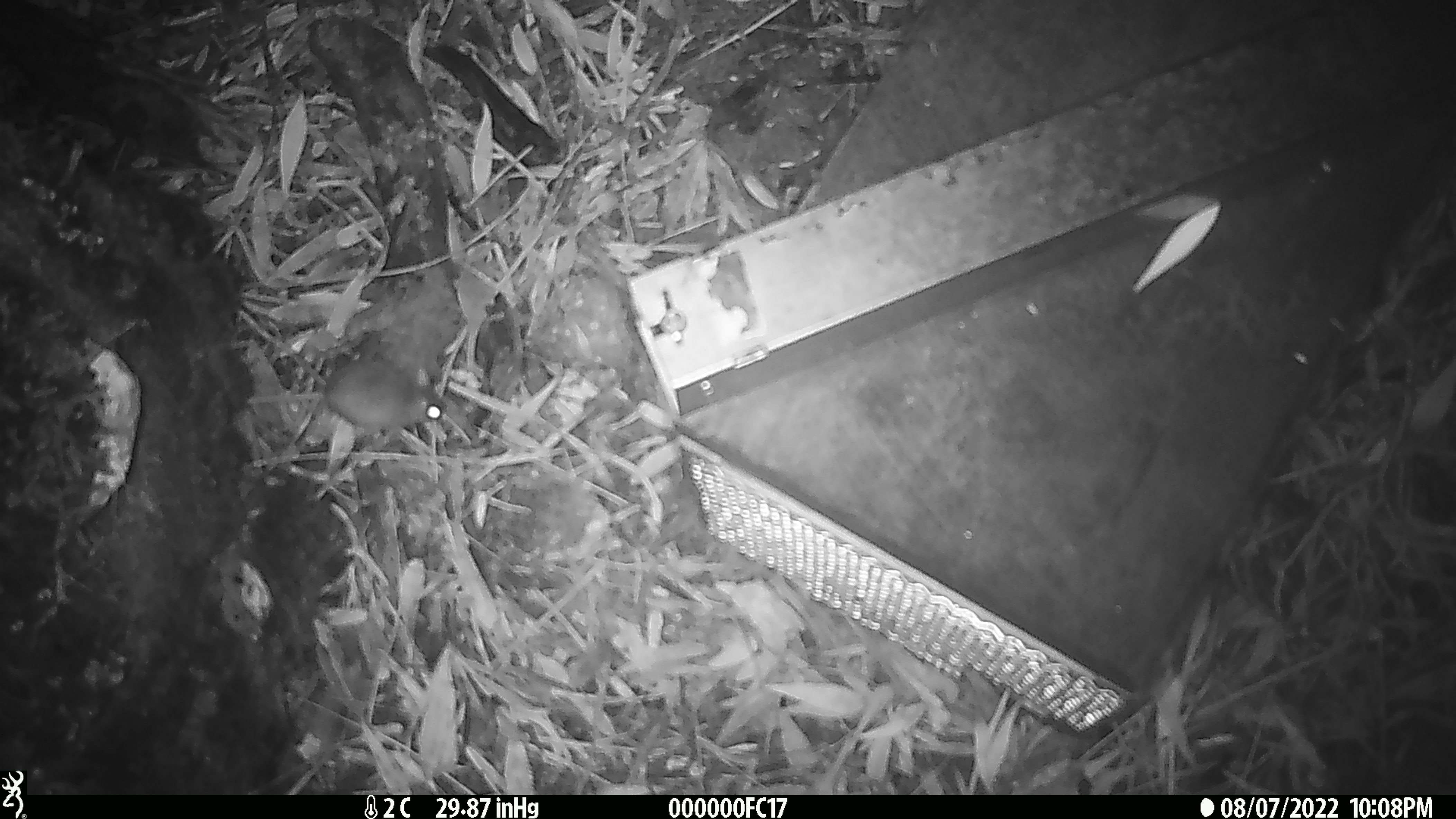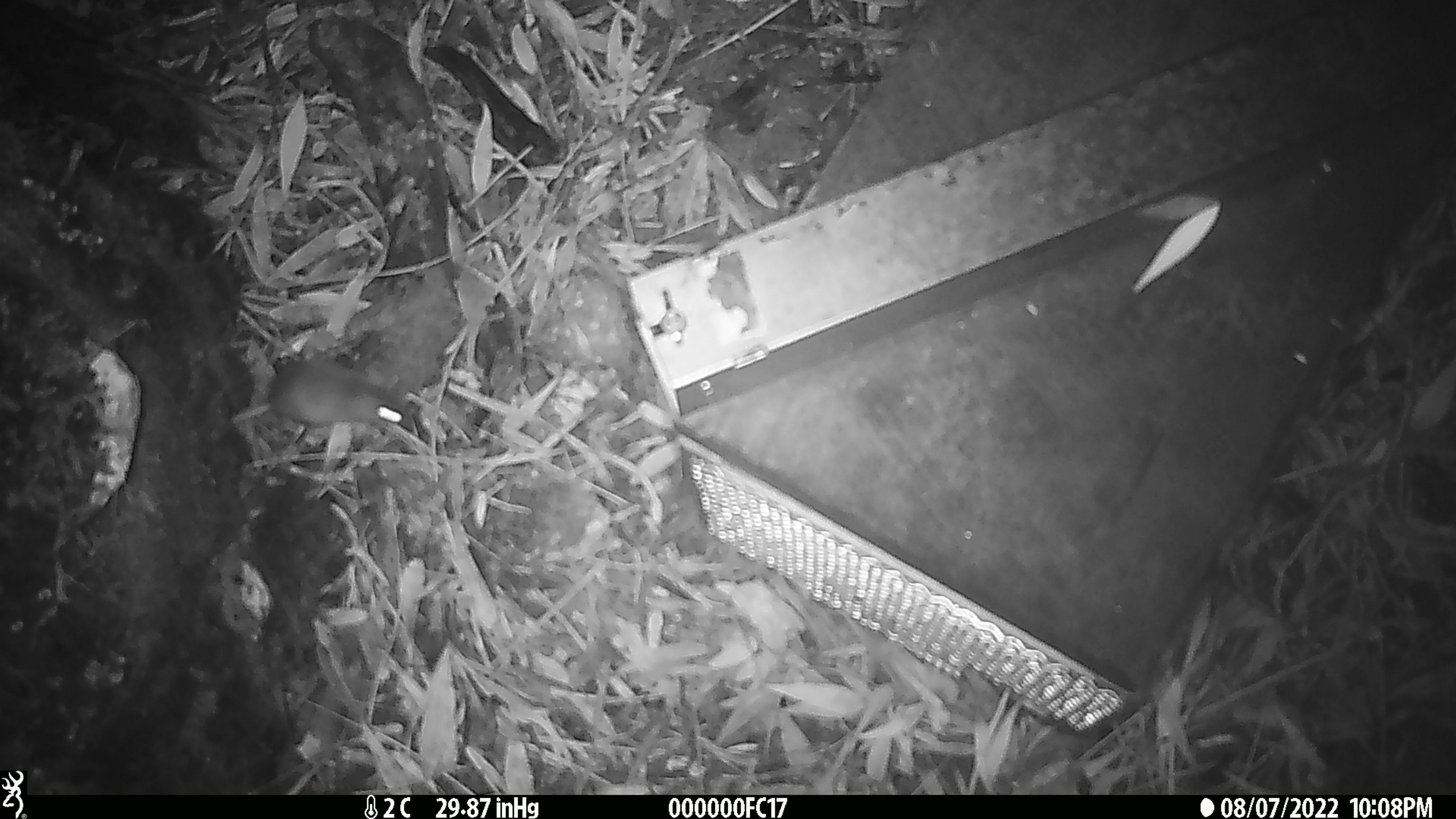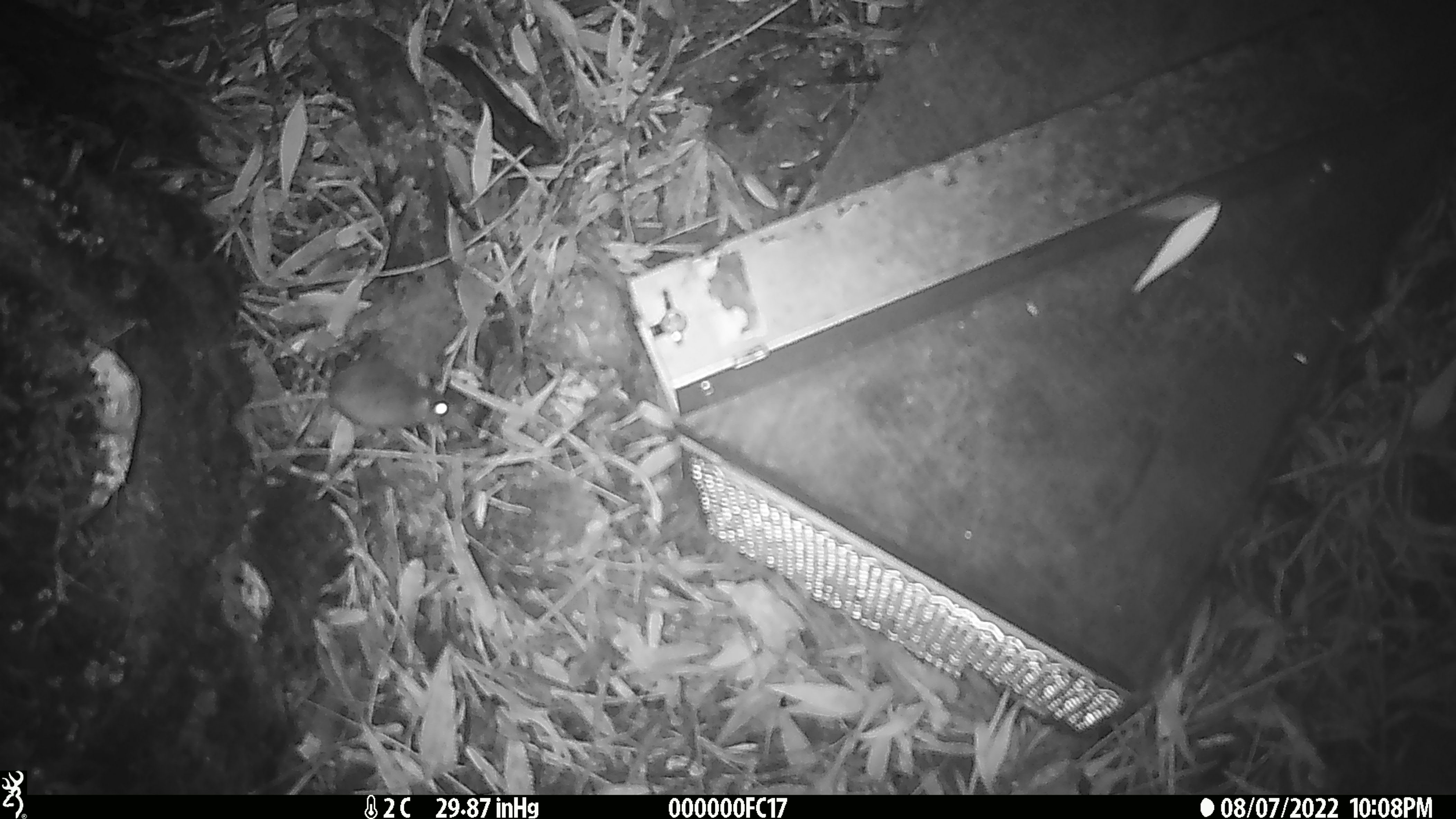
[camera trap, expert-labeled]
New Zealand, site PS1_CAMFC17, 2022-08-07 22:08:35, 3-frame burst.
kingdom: Animalia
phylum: Chordata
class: Mammalia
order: Rodentia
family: Muridae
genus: Mus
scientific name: Mus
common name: mouse